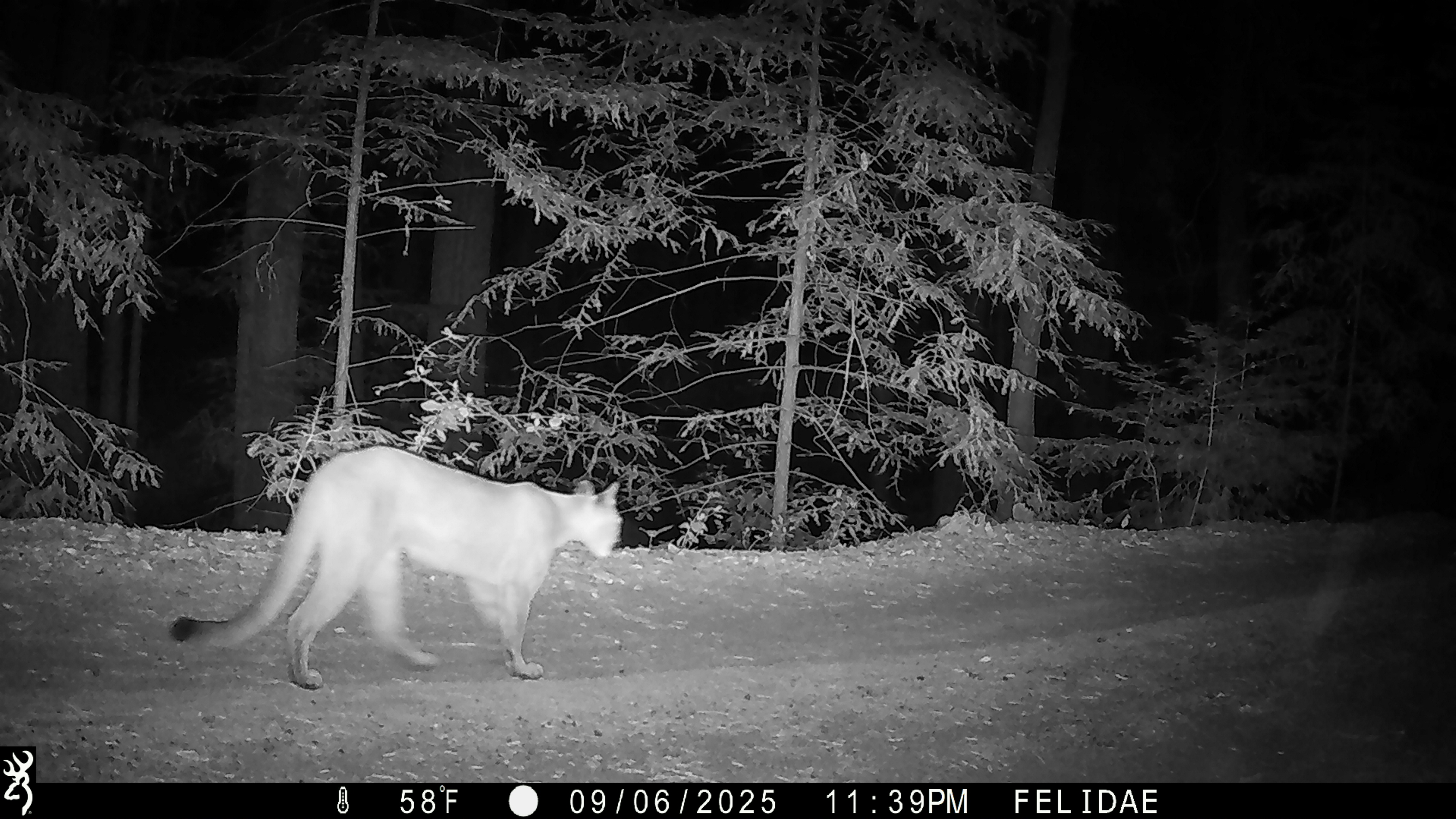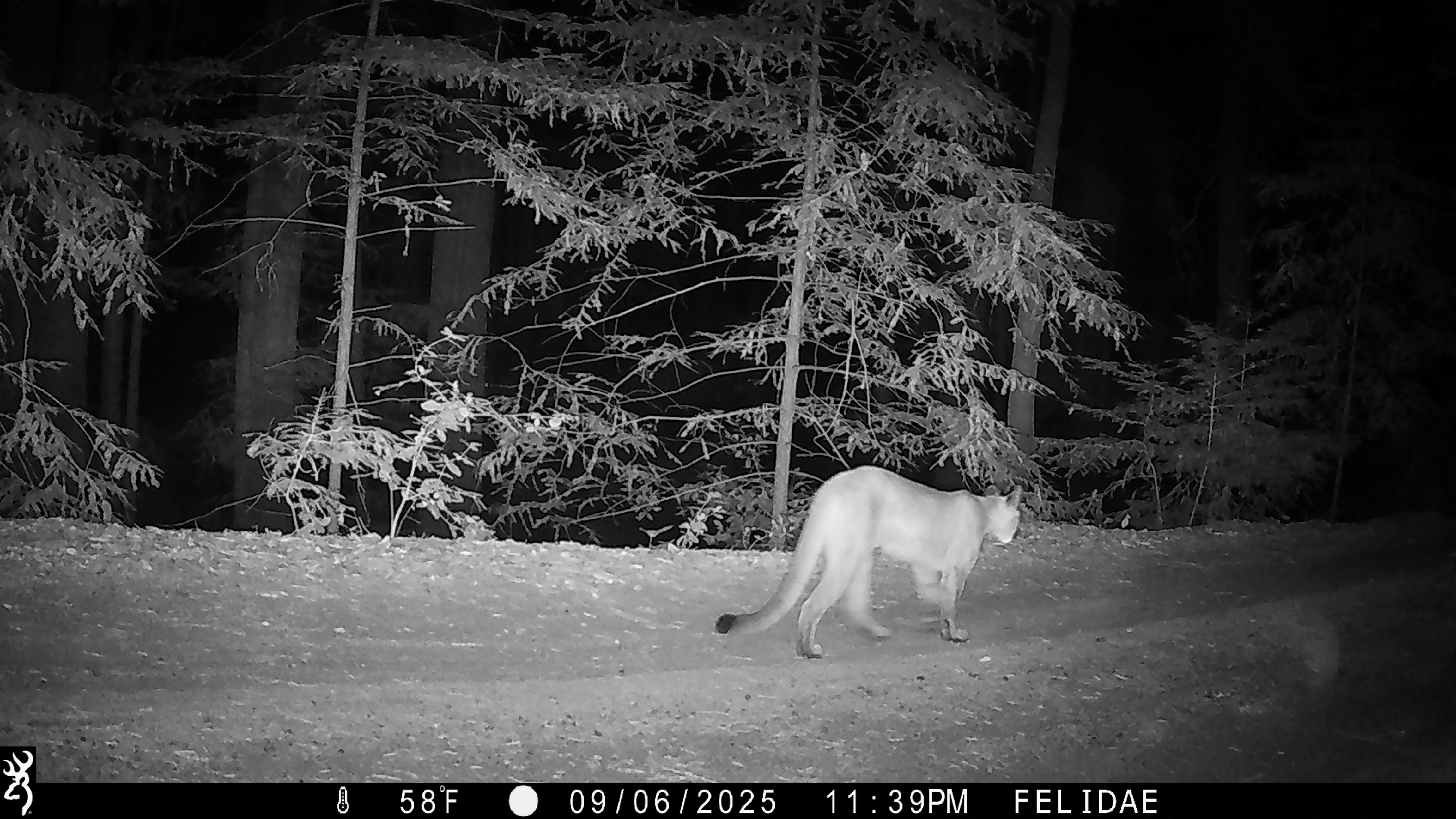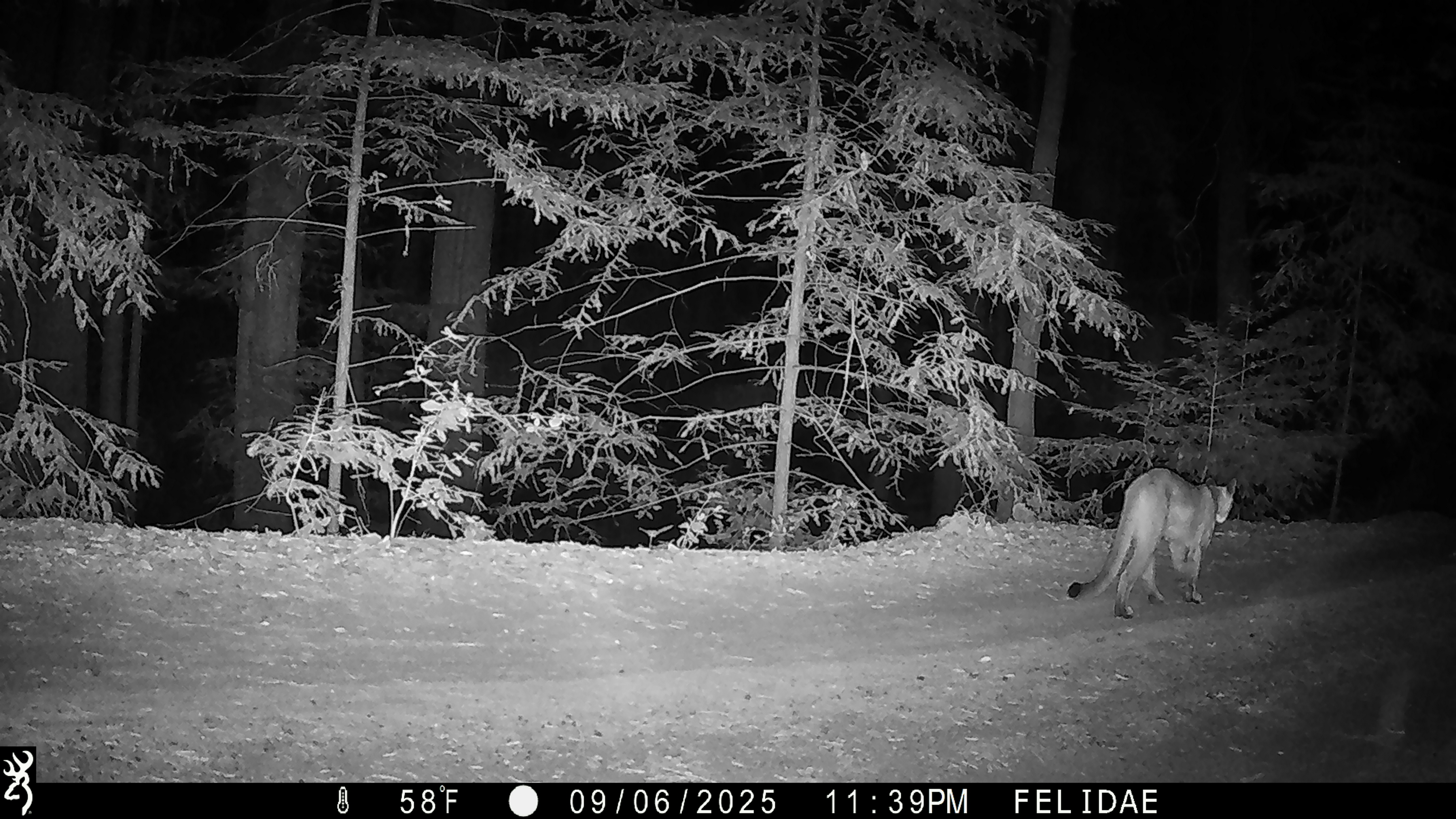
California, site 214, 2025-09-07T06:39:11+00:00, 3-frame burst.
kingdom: Animalia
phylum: Chordata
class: Mammalia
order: Carnivora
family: Felidae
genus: Puma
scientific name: Puma concolor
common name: puma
Puma (Puma concolor).